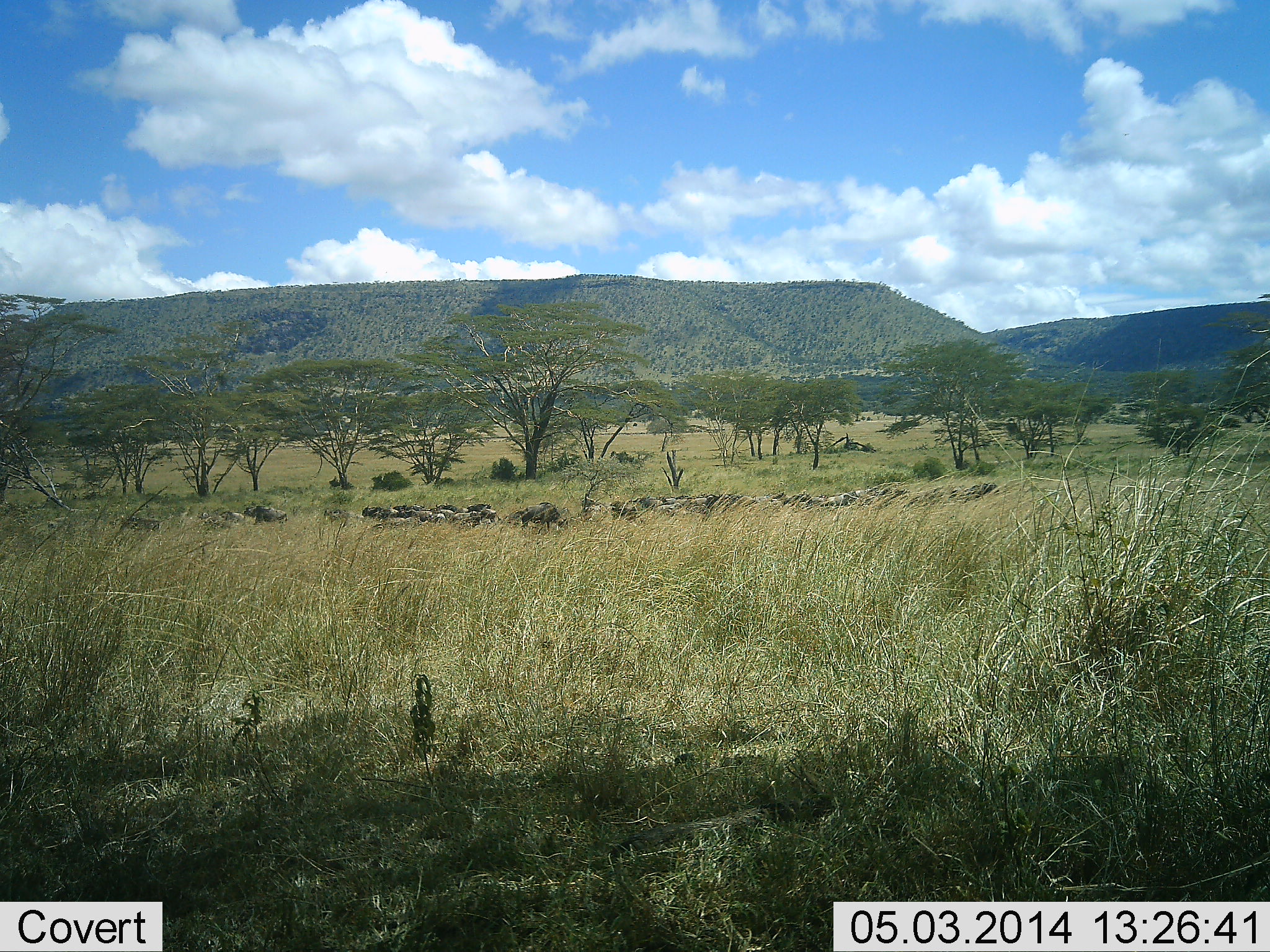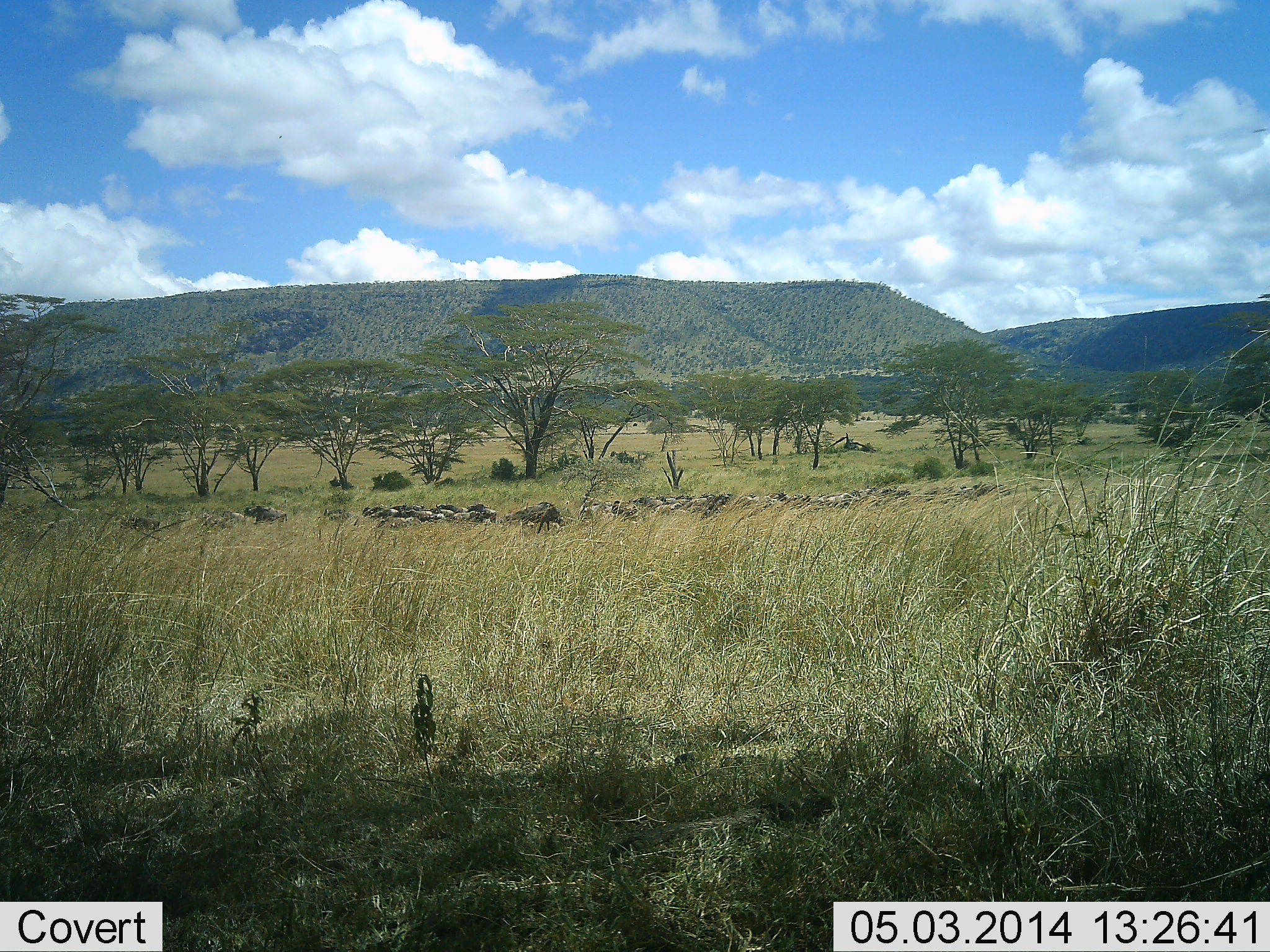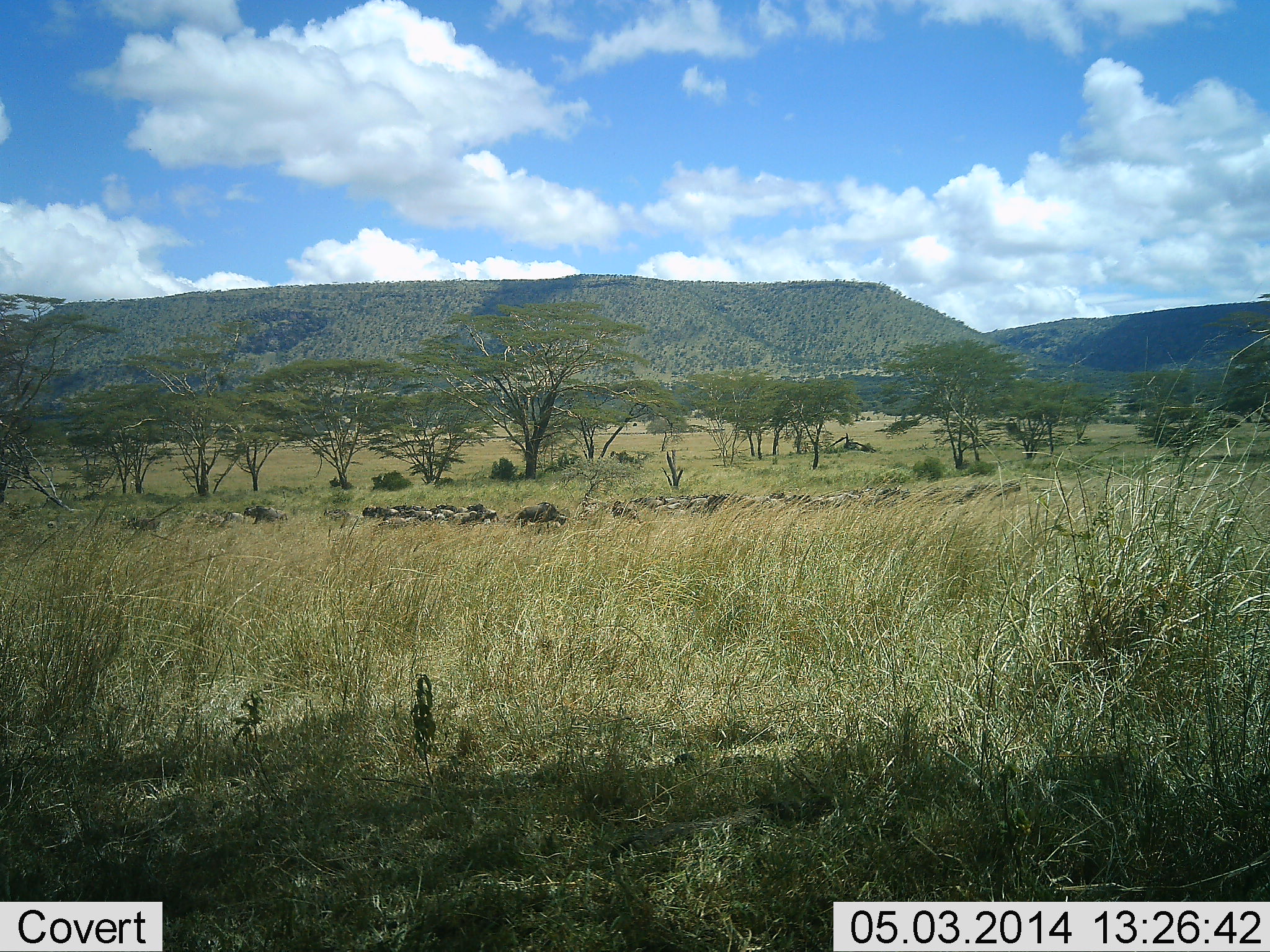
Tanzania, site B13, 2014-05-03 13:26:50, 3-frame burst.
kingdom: Animalia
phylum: Chordata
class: Mammalia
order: Artiodactyla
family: Bovidae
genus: Connochaetes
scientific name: Connochaetes taurinus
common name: blue wildebeest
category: wildebeest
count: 11-50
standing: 30%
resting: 40%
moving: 20%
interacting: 0%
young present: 0%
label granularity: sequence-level